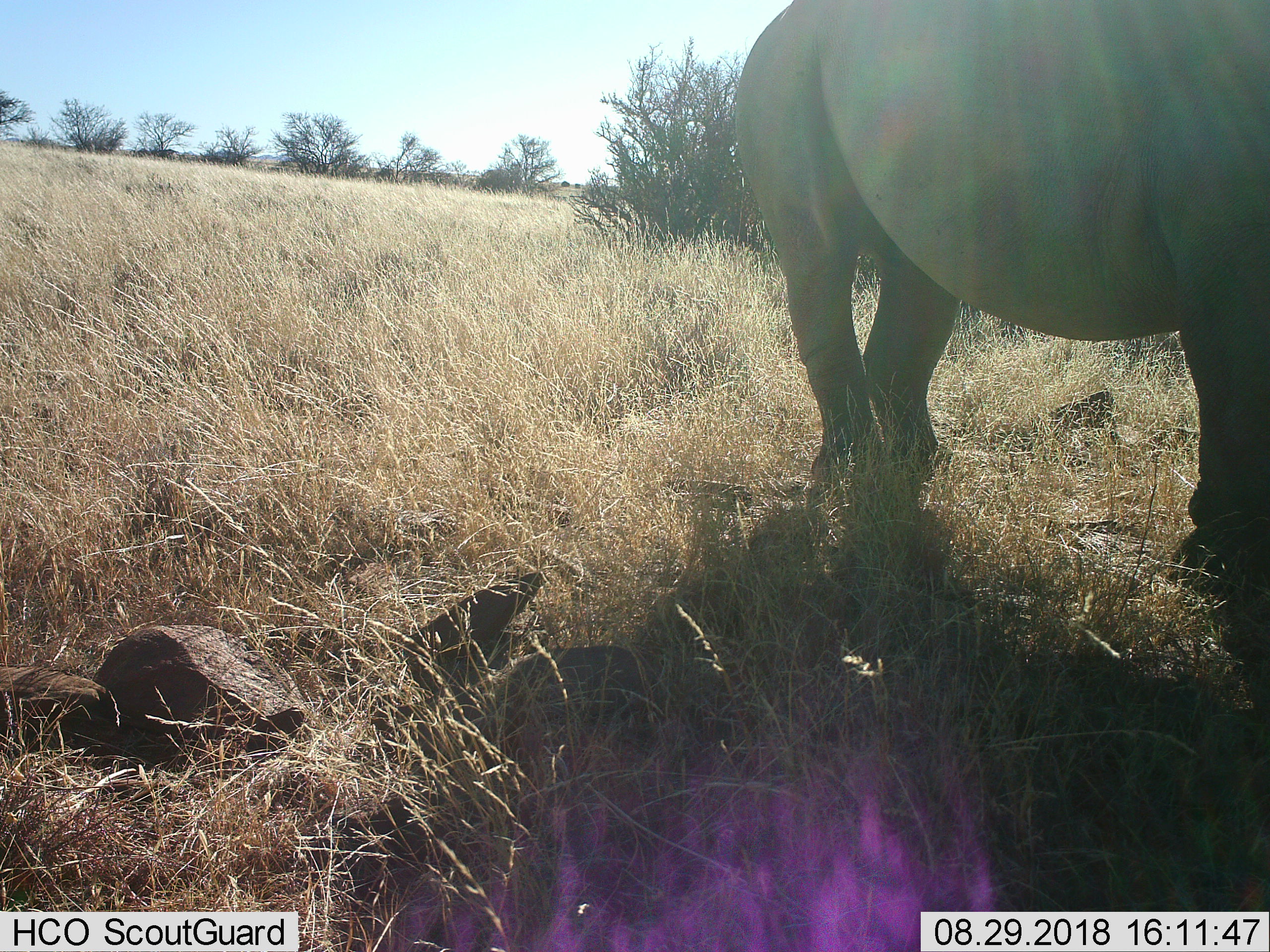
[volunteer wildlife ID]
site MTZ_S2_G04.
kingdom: Animalia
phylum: Chordata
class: Mammalia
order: Perissodactyla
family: Rhinocerotidae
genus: Diceros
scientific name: Diceros bicornis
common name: black rhinoceros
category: rhinocerosblack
Rhinocerosblack (black rhinoceros) (Diceros bicornis), count 1. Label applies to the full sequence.